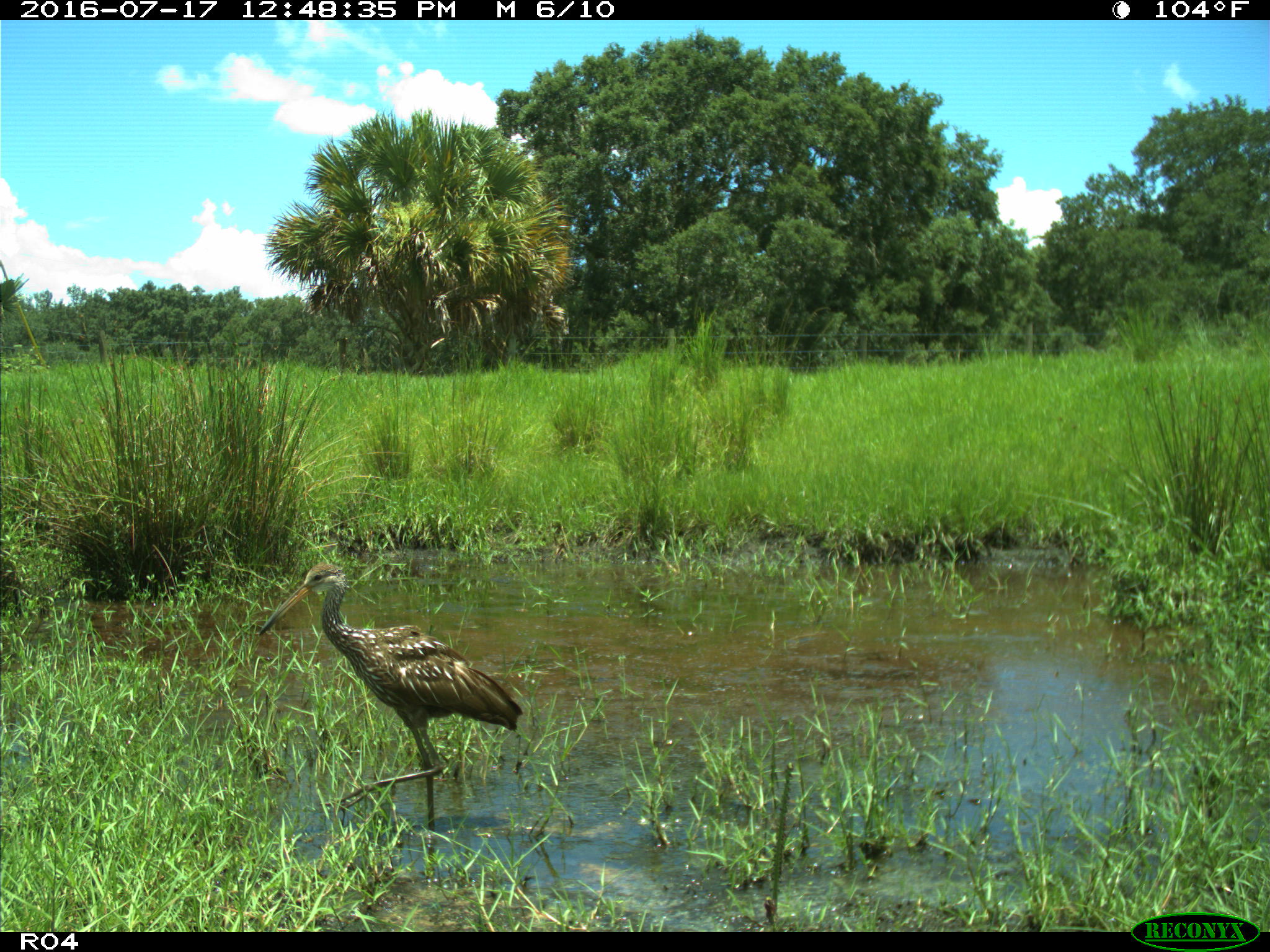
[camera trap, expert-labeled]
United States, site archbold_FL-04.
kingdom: Animalia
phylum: Chordata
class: Aves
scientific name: Aves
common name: birds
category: unidentified bird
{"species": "unidentified bird (birds) (Aves)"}